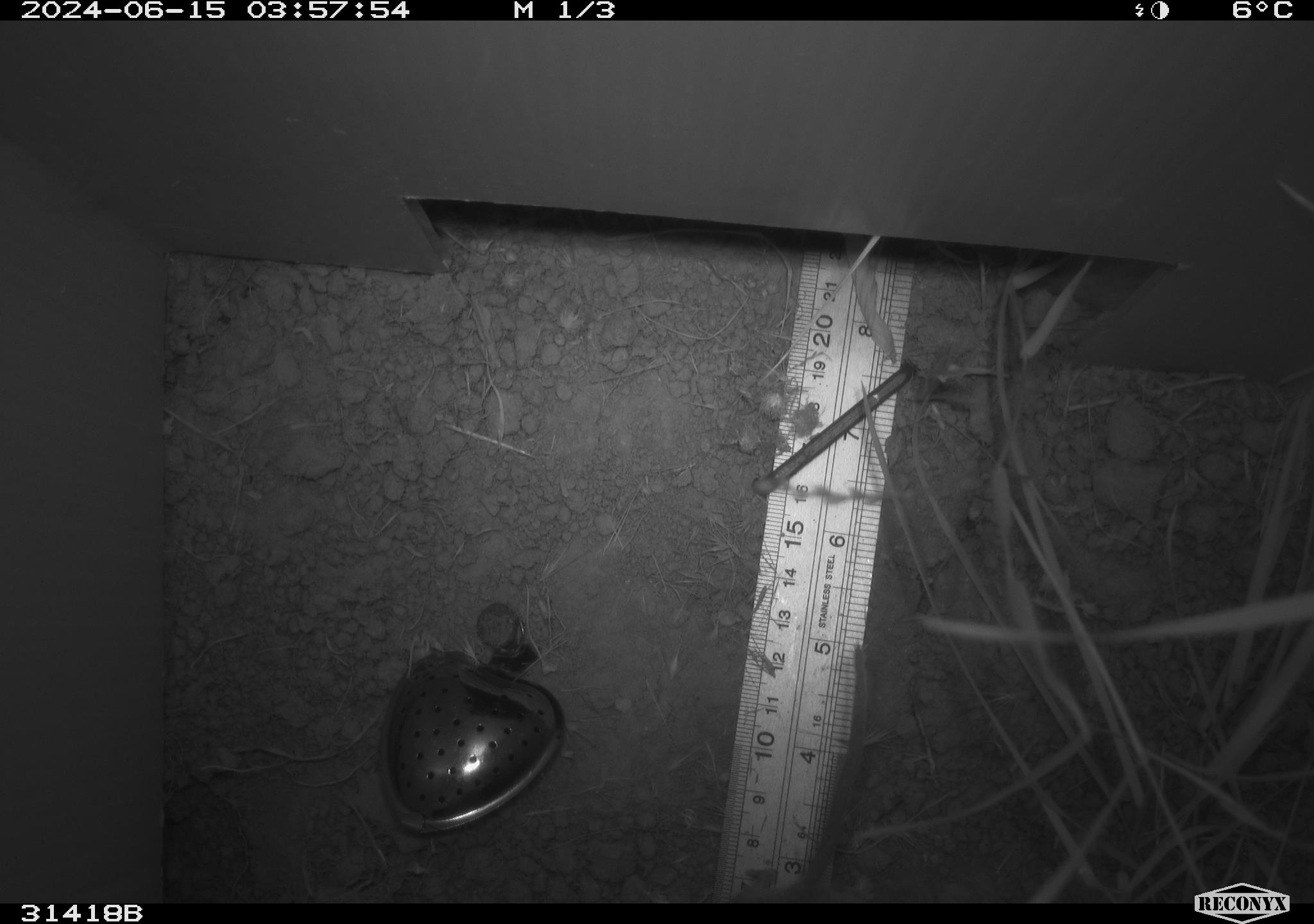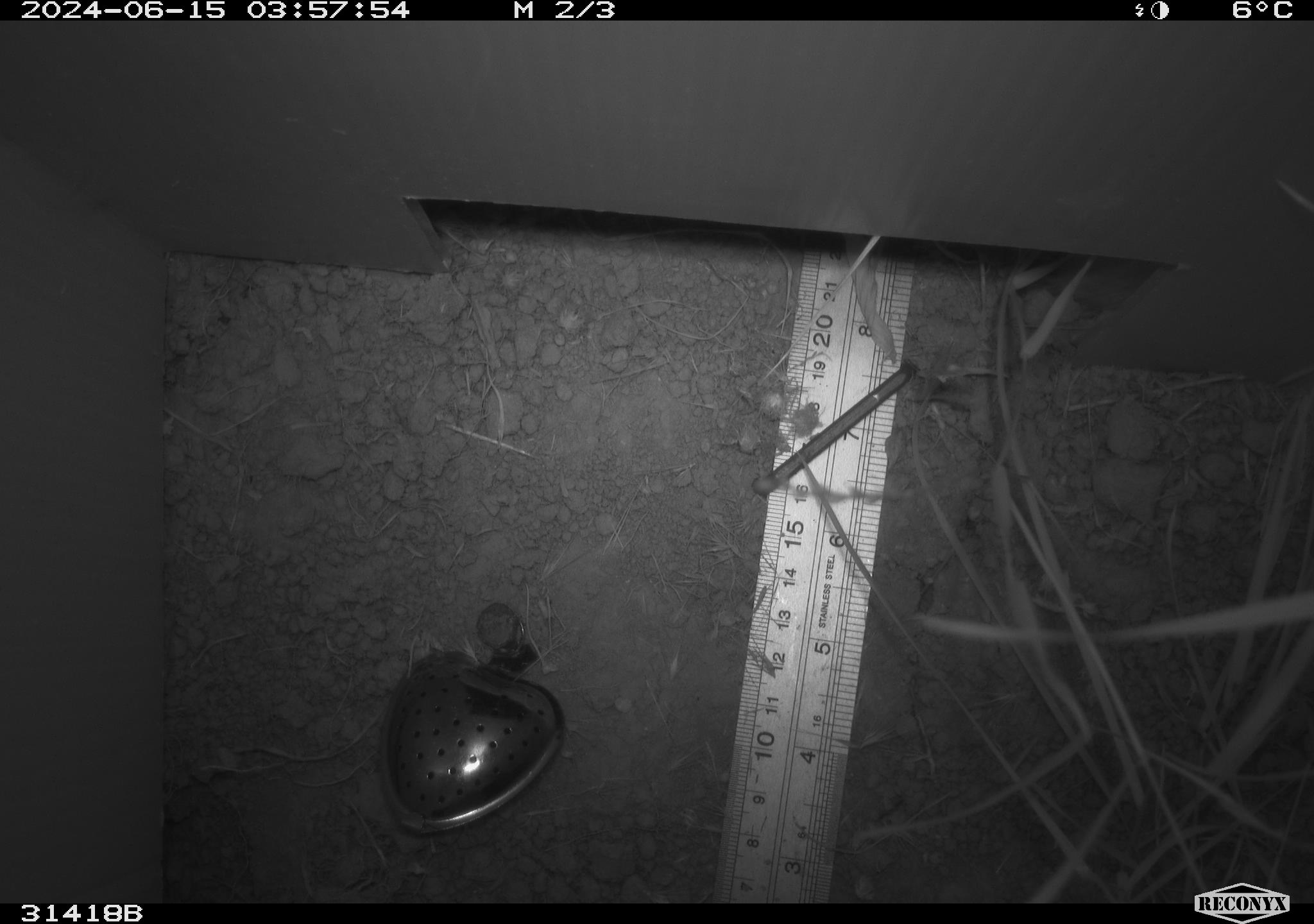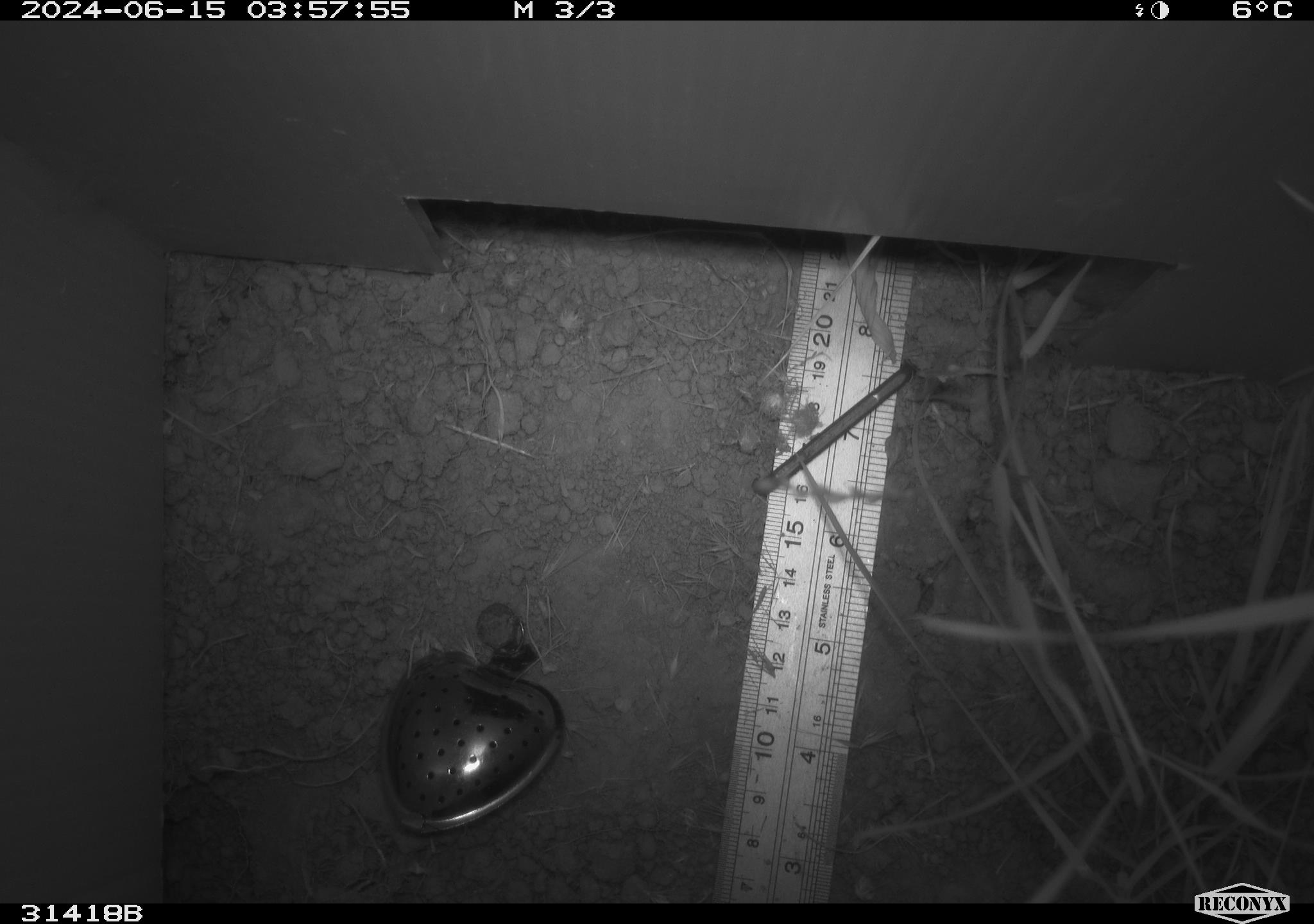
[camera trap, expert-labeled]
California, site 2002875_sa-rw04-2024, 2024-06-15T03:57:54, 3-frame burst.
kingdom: Animalia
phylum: Chordata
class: Mammalia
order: Rodentia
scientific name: Rodentia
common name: rodent